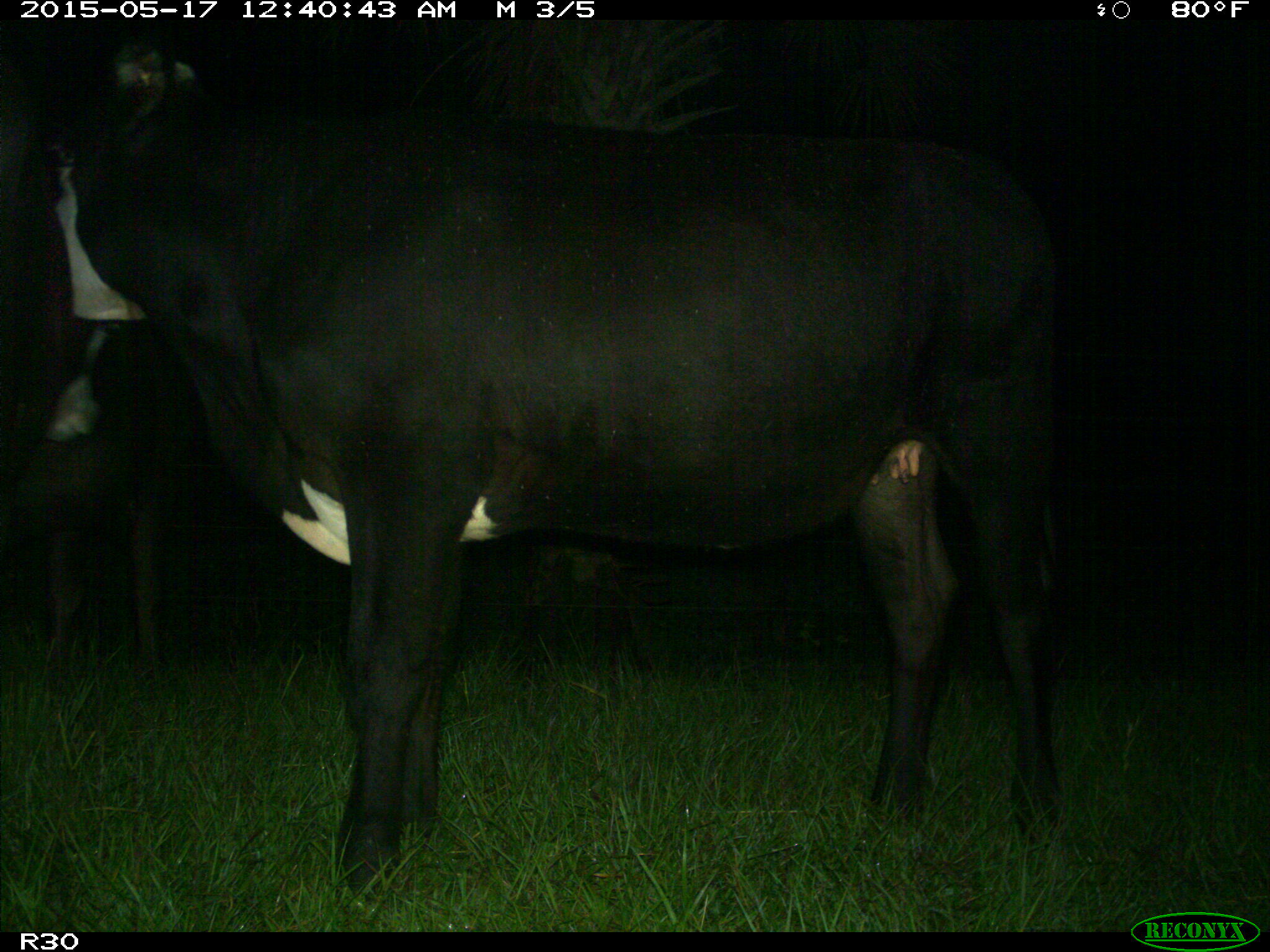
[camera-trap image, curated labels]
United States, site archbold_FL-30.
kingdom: Animalia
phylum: Chordata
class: Mammalia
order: Artiodactyla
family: Bovidae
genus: Bos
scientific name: Bos taurus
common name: domestic cow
Bos taurus (domestic cow).